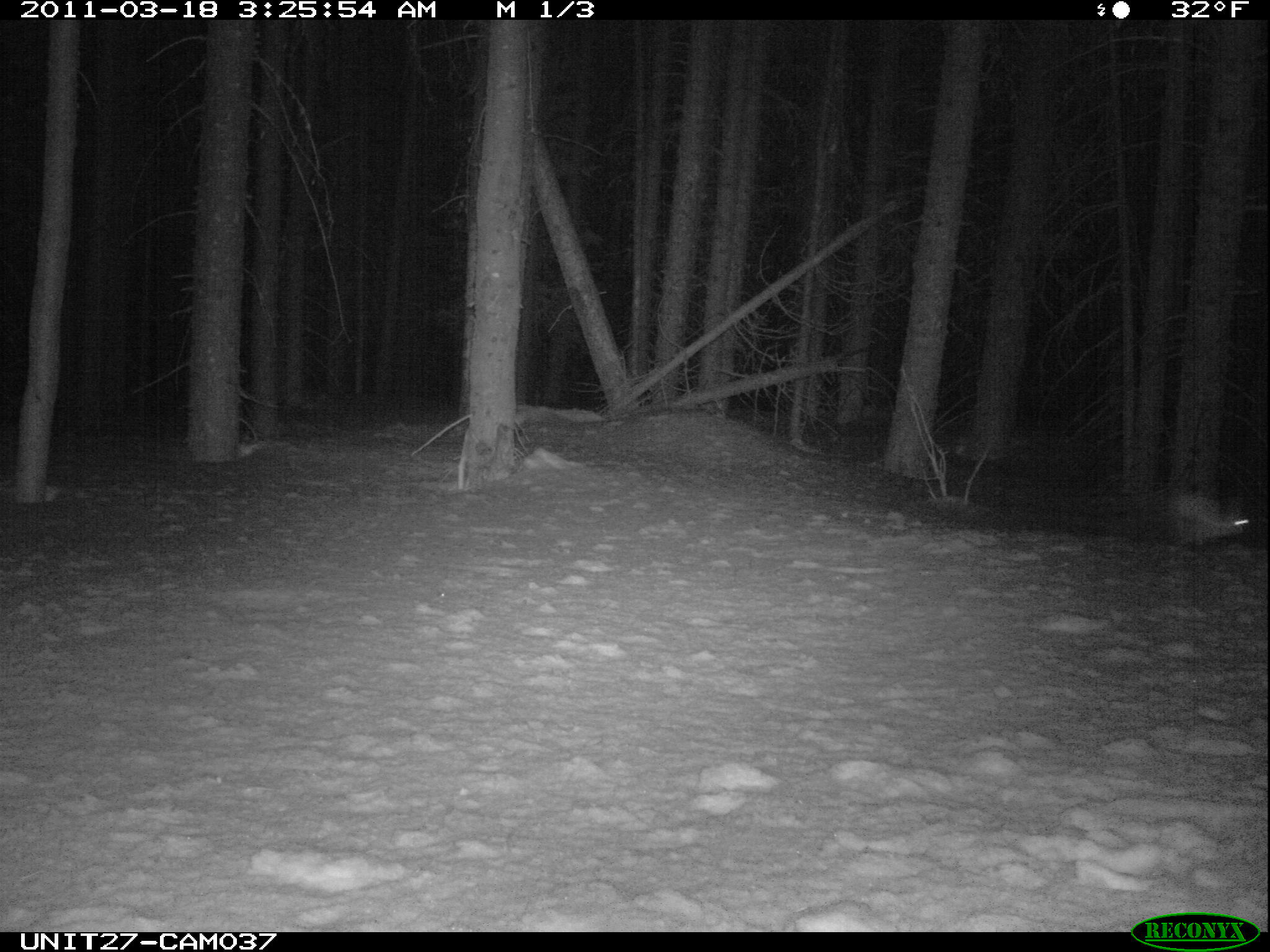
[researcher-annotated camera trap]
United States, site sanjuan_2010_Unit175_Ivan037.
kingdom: Animalia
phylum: Chordata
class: Mammalia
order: Lagomorpha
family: Leporidae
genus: Lepus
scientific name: Lepus americanus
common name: snowshoe hare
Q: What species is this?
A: Lepus americanus (snowshoe hare).